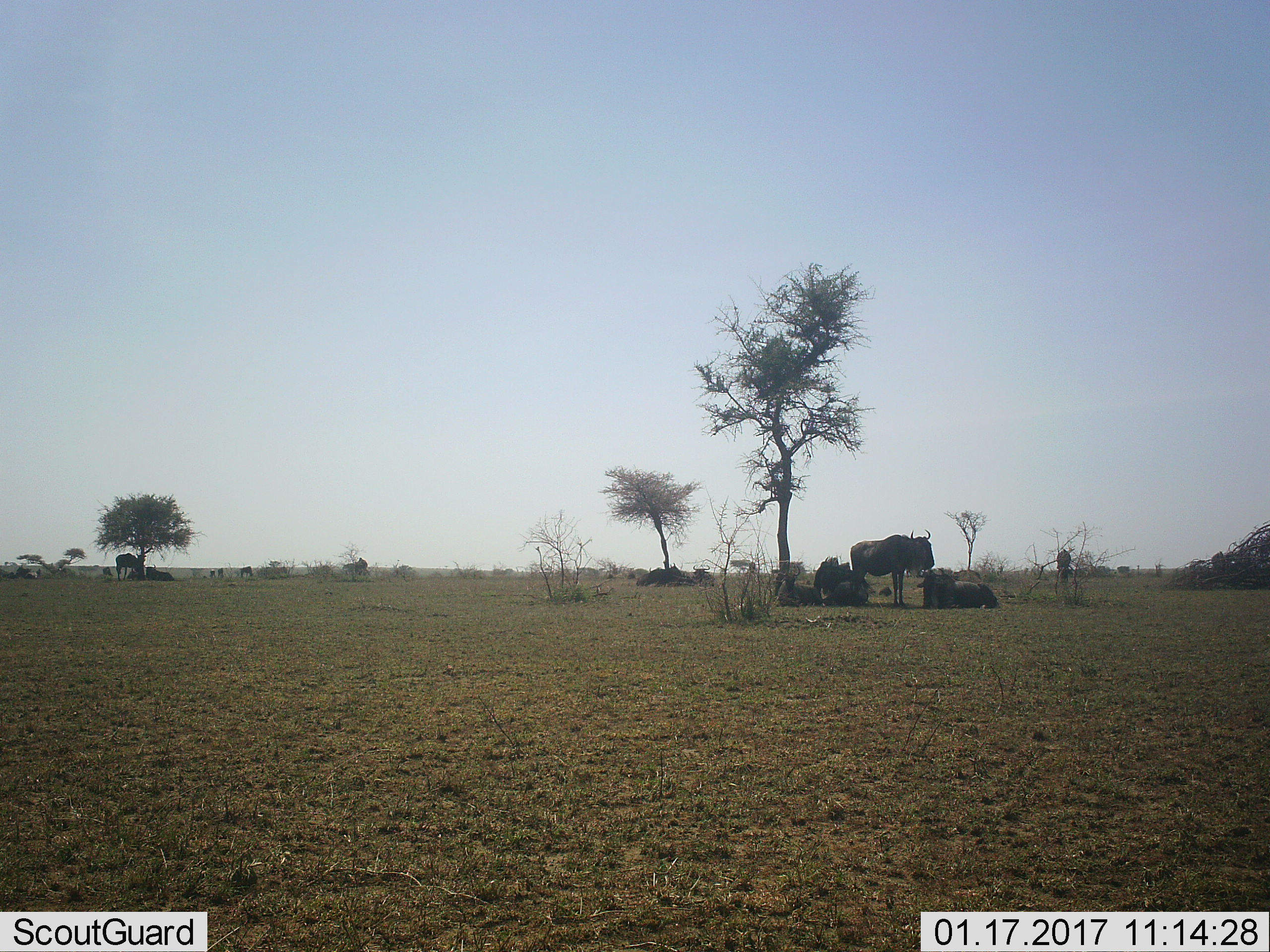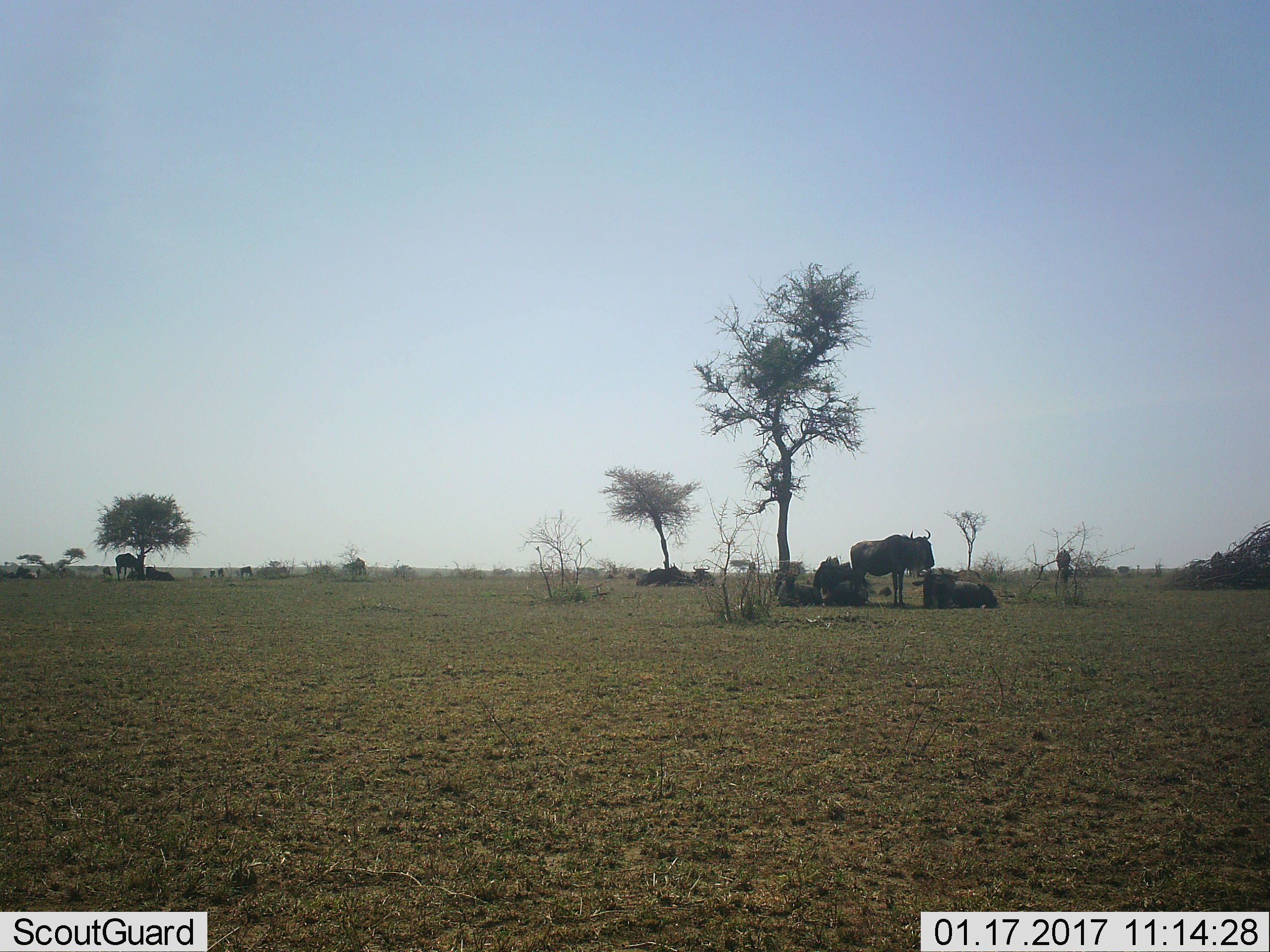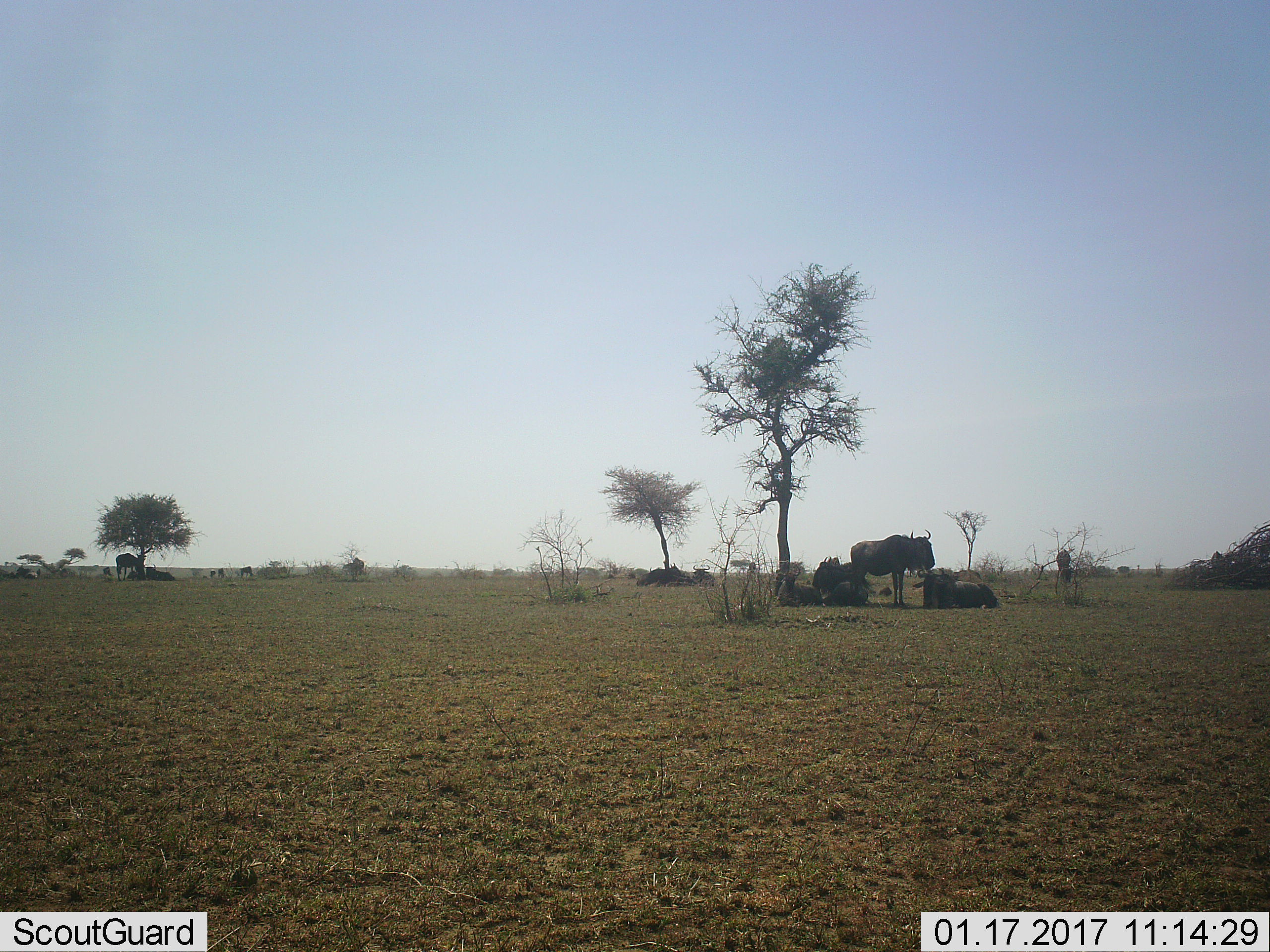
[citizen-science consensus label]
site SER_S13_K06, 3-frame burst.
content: unidentified animal